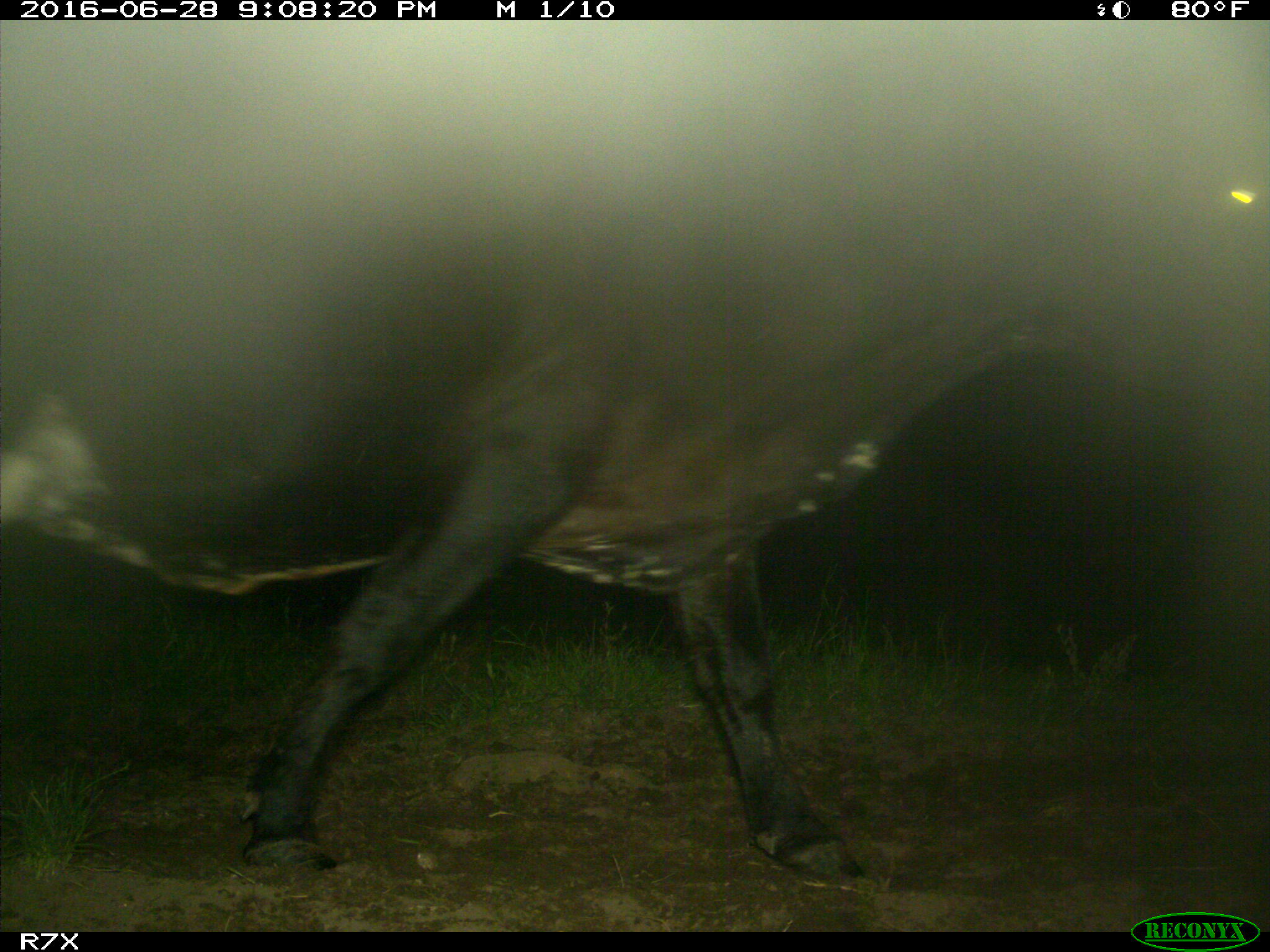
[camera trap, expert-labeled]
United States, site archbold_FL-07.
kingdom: Animalia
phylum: Chordata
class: Mammalia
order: Artiodactyla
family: Bovidae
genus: Bos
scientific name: Bos taurus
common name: domestic cow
Bos taurus (domestic cow).